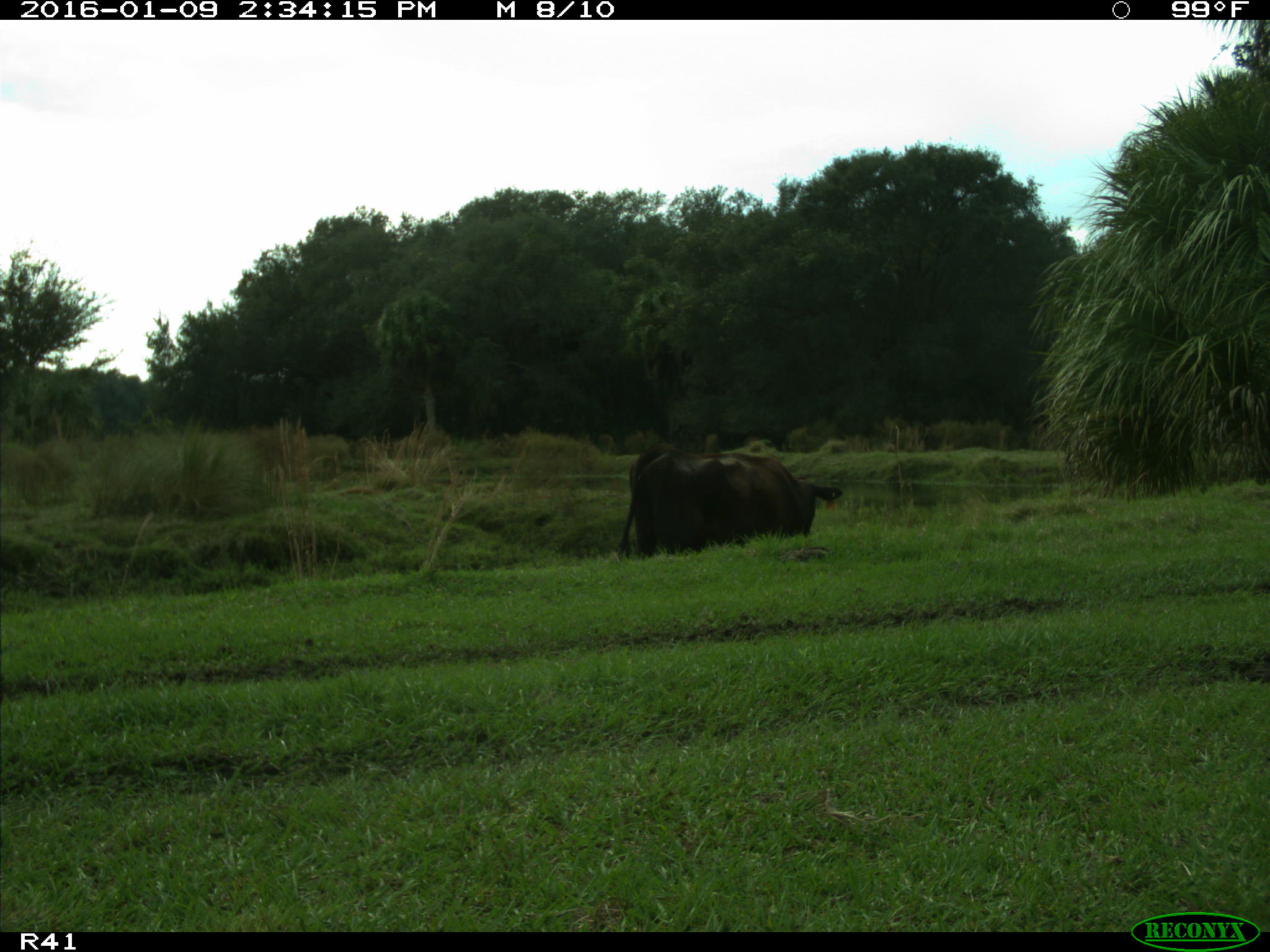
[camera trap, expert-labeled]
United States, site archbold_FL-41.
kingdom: Animalia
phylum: Chordata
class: Mammalia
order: Artiodactyla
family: Bovidae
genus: Bos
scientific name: Bos taurus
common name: domestic cow